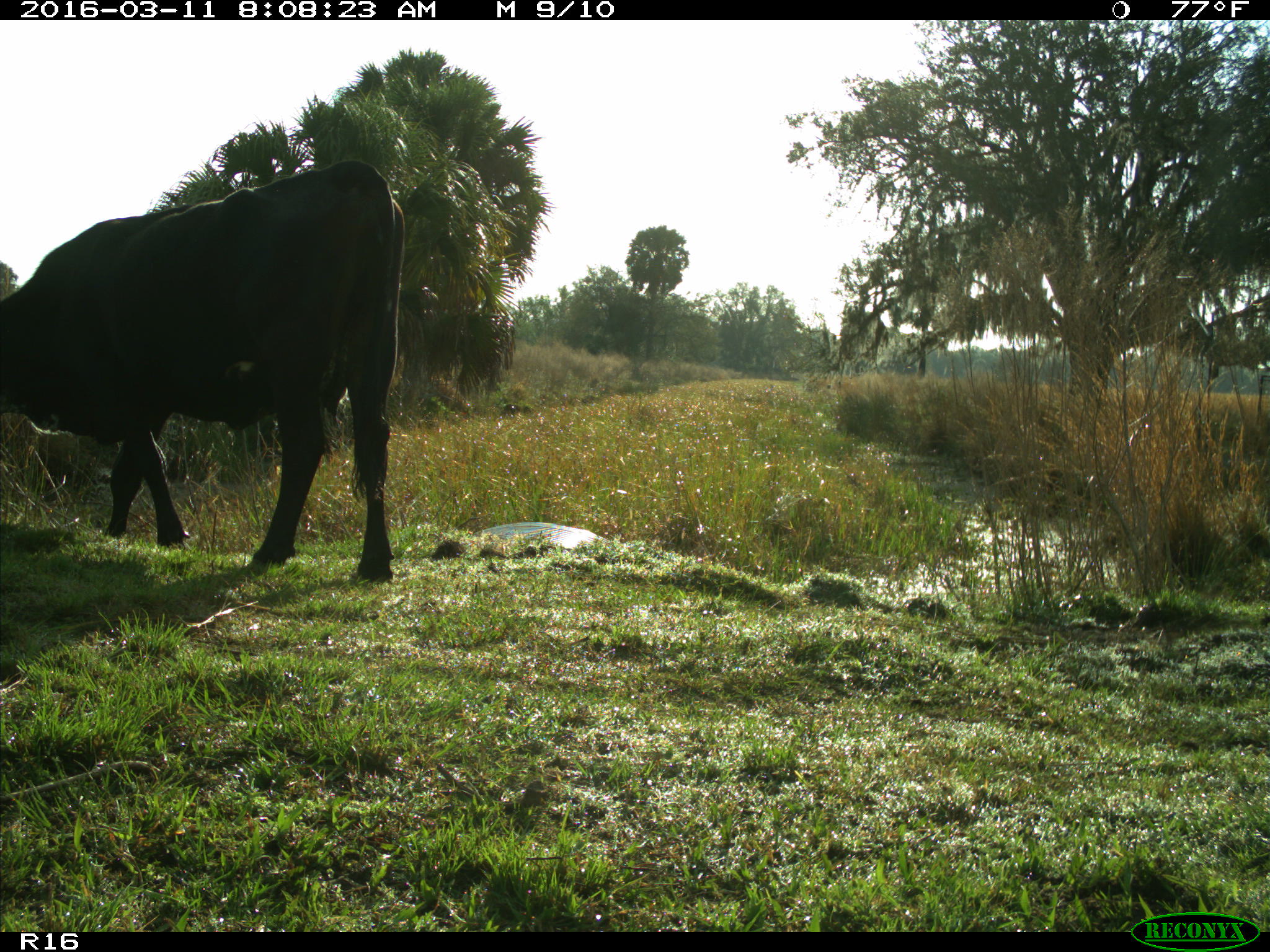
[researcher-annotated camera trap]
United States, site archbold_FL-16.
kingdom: Animalia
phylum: Chordata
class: Mammalia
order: Artiodactyla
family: Bovidae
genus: Bos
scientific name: Bos taurus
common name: domestic cow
Bos taurus (domestic cow).